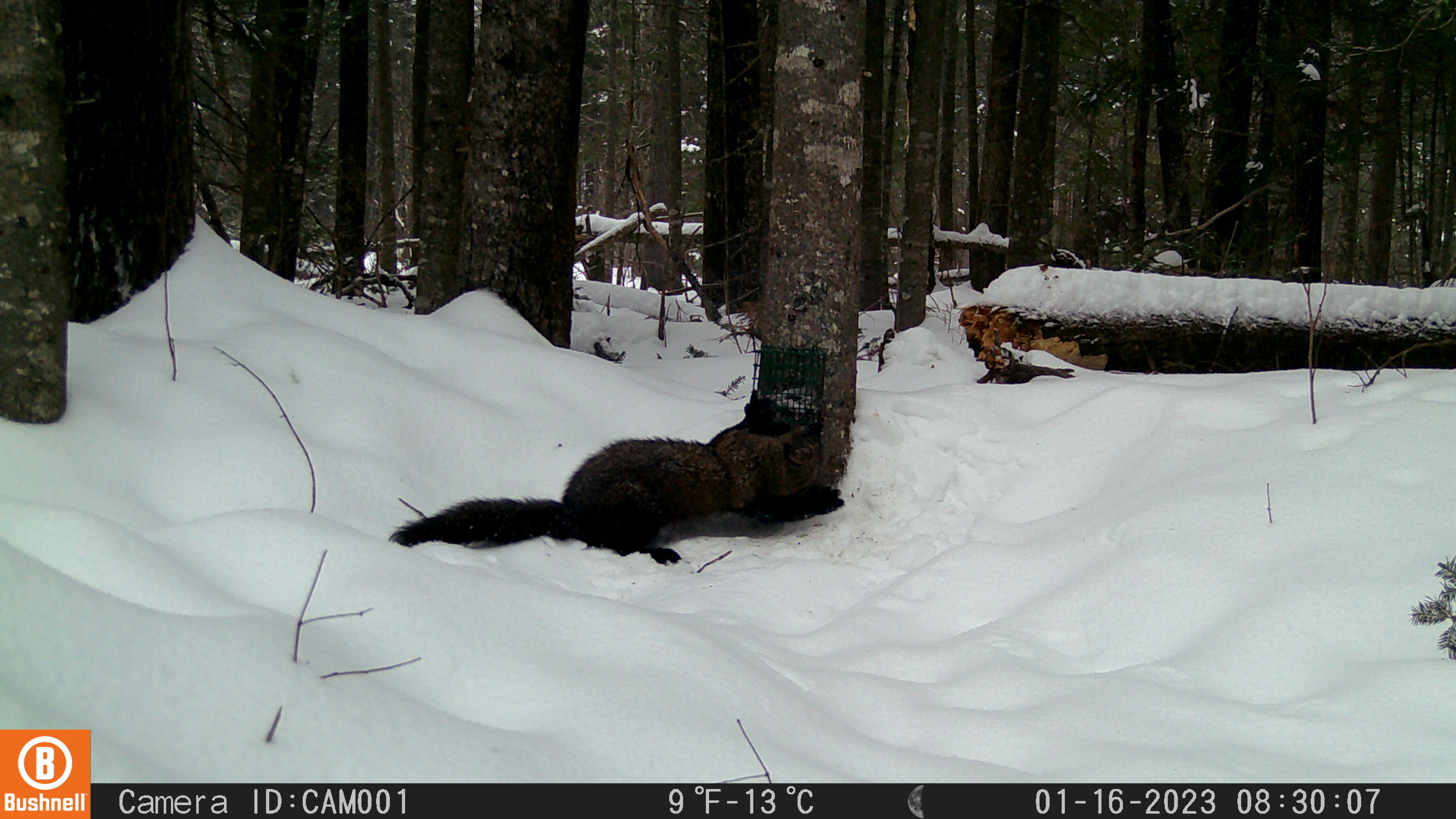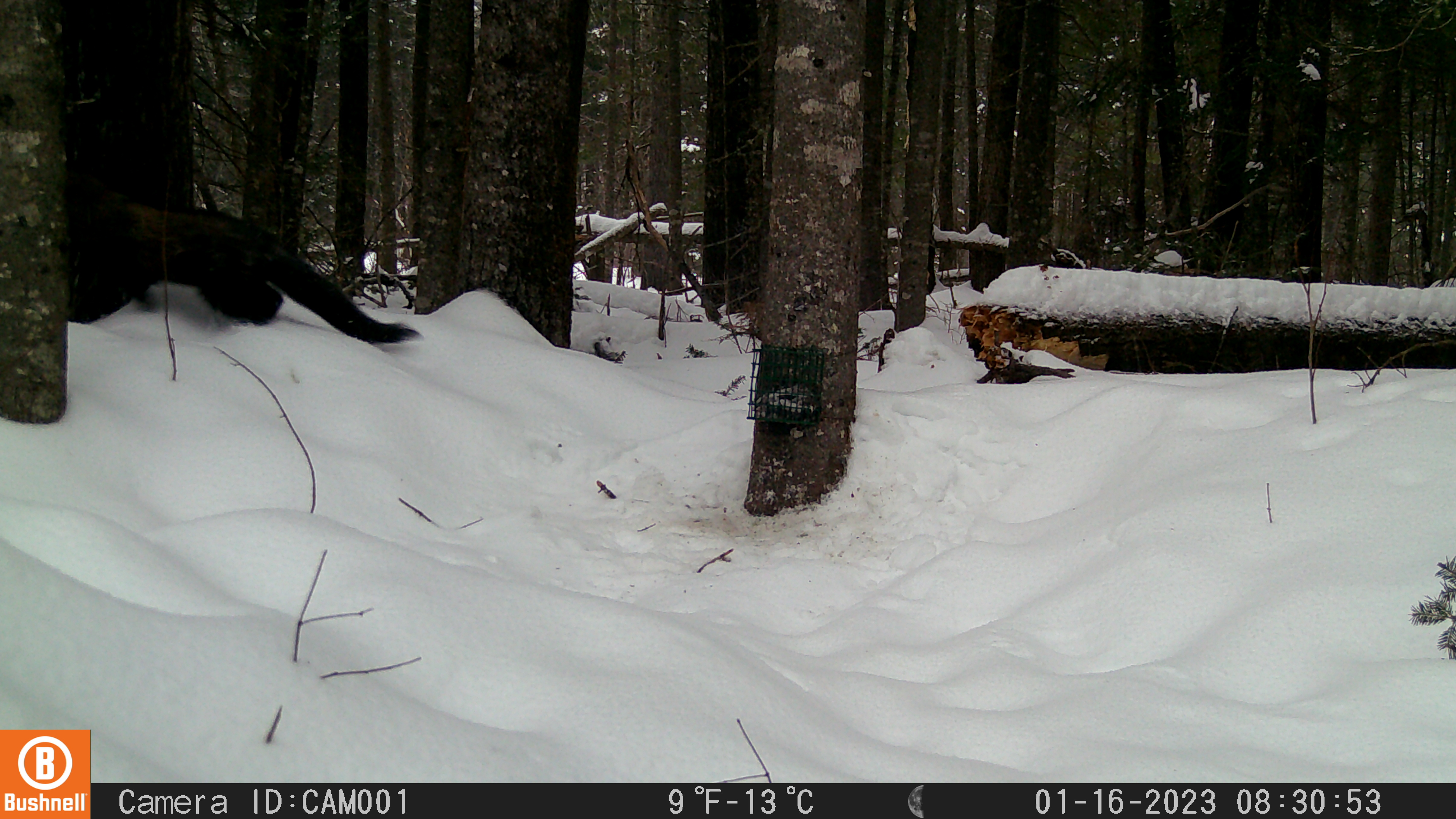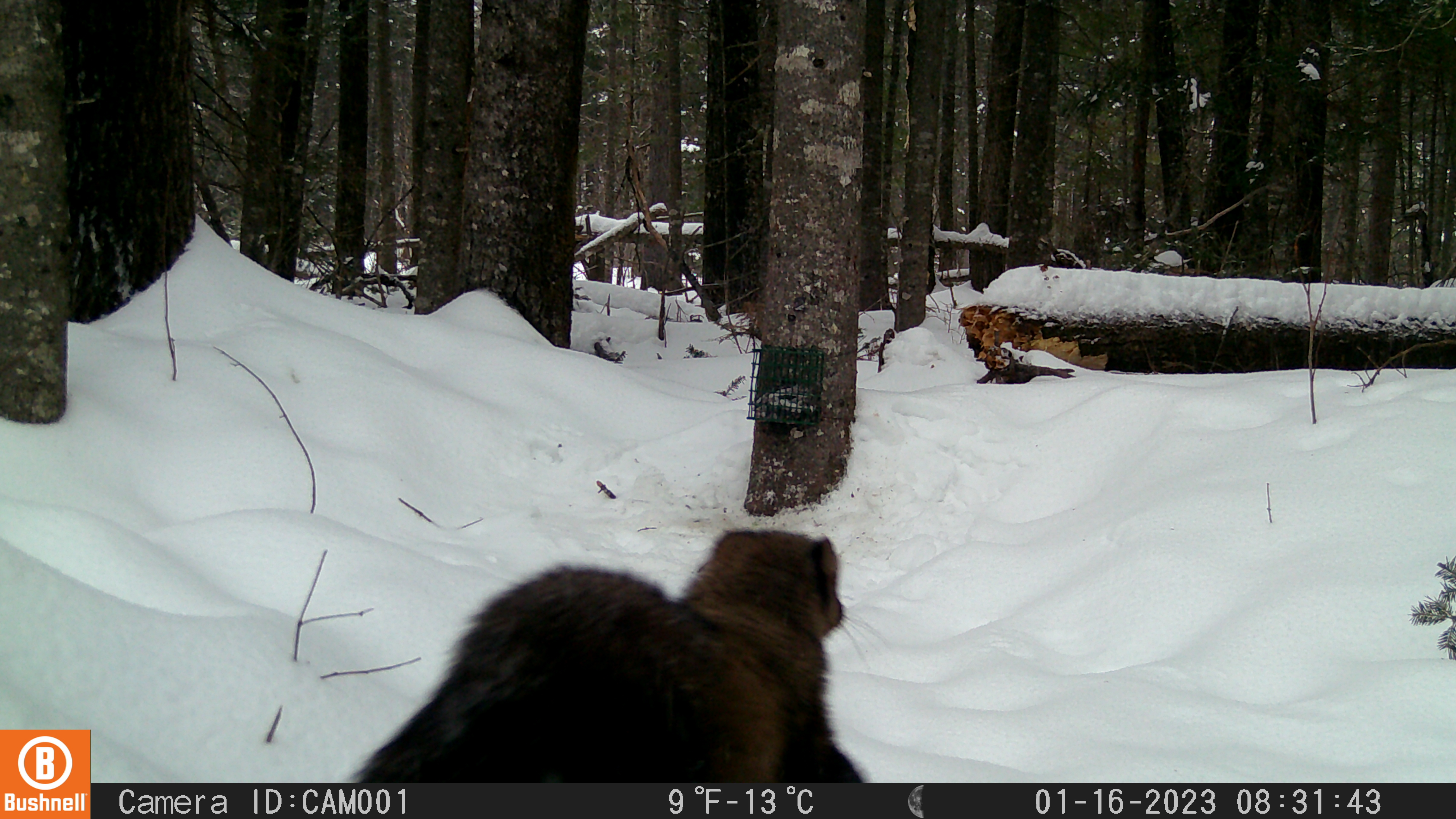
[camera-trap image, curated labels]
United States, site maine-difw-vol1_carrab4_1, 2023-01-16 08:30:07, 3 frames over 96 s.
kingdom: Animalia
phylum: Chordata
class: Mammalia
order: Carnivora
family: Mustelidae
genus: Pekania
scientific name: Pekania pennanti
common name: fisher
Fisher (Pekania pennanti).